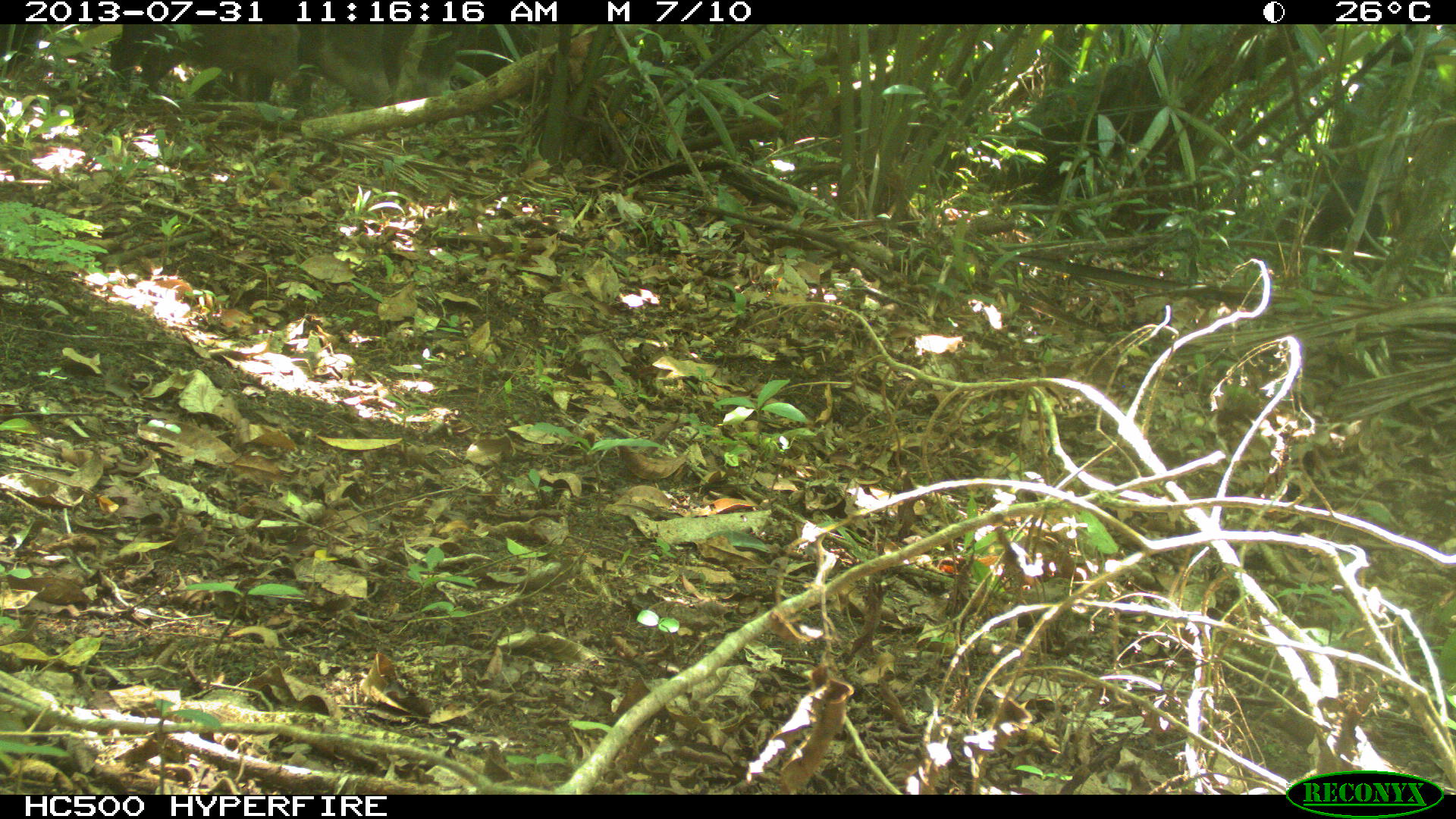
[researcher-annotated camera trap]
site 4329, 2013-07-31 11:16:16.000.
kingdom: Animalia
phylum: Chordata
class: Mammalia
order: Artiodactyla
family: Tayassuidae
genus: Tayassu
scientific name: Tayassu pecari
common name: white-lipped peccary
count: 3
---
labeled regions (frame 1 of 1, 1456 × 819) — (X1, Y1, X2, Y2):
tayassu pecari: (194, 24, 392, 107); (106, 24, 303, 103); (284, 24, 468, 108)